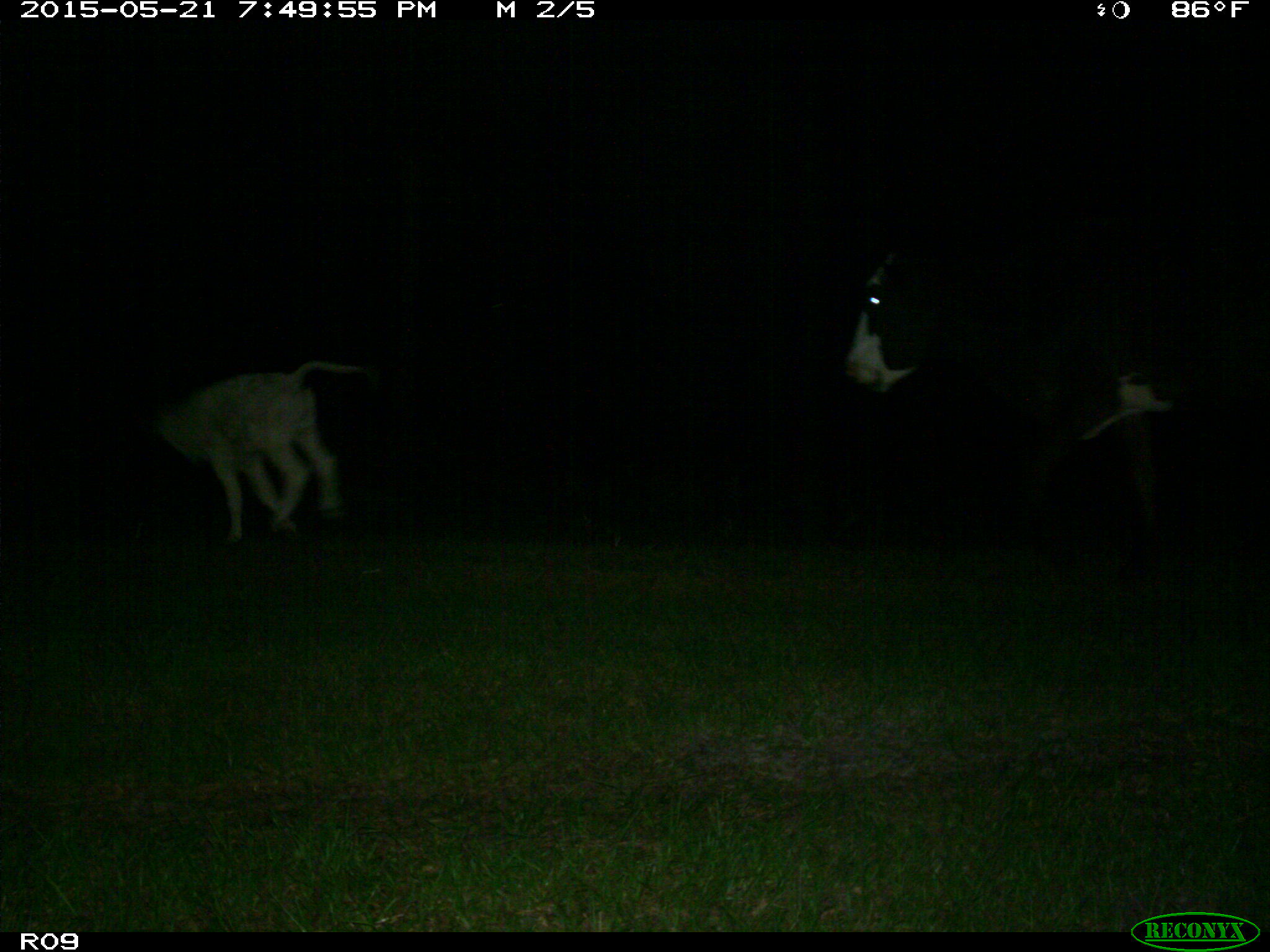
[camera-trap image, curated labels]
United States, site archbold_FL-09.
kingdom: Animalia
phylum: Chordata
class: Mammalia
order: Artiodactyla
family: Bovidae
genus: Bos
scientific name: Bos taurus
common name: domestic cow